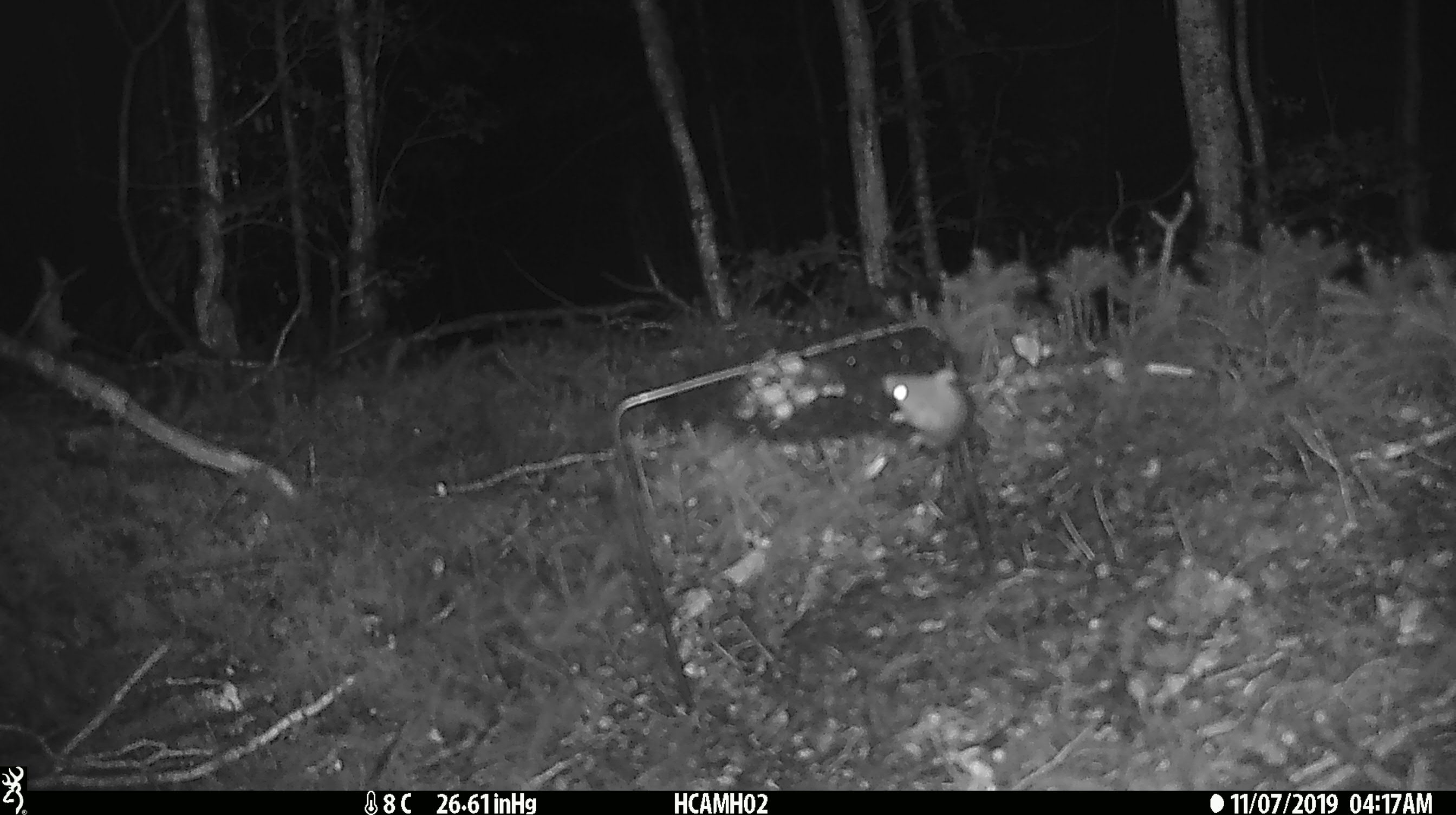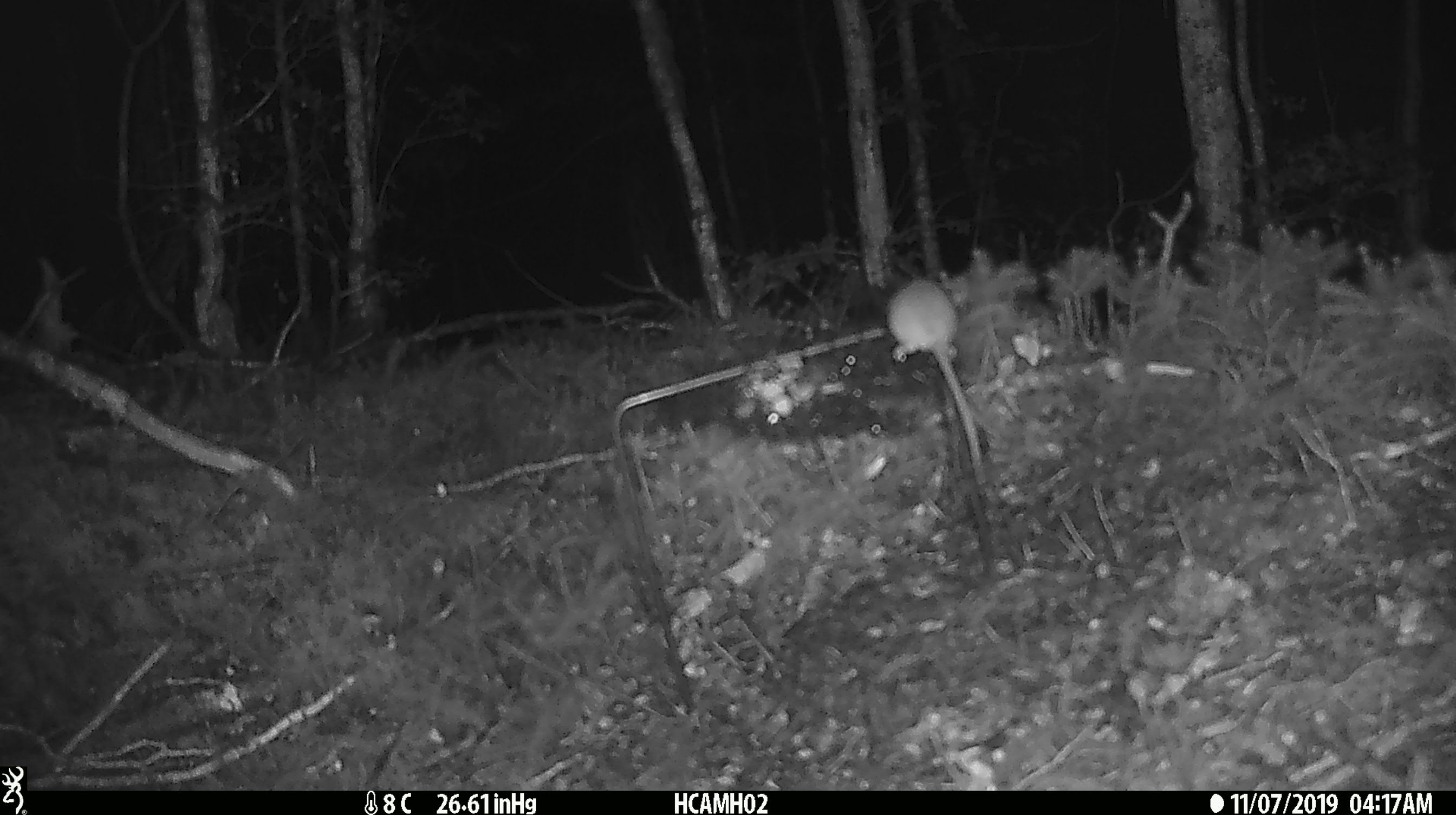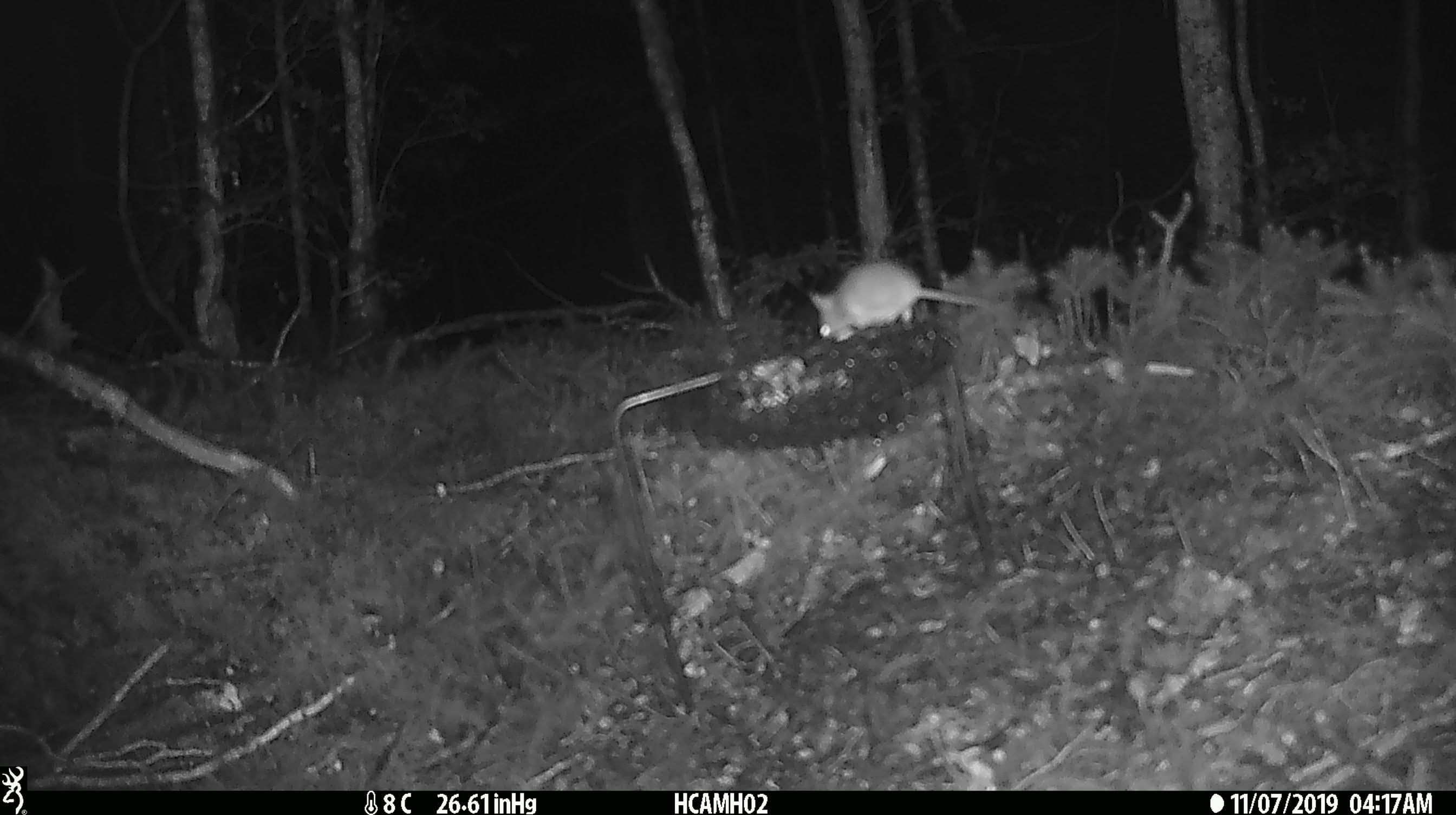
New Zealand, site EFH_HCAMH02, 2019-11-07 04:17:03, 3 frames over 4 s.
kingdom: Animalia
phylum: Chordata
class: Mammalia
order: Rodentia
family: Muridae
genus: Mus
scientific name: Mus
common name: mouse